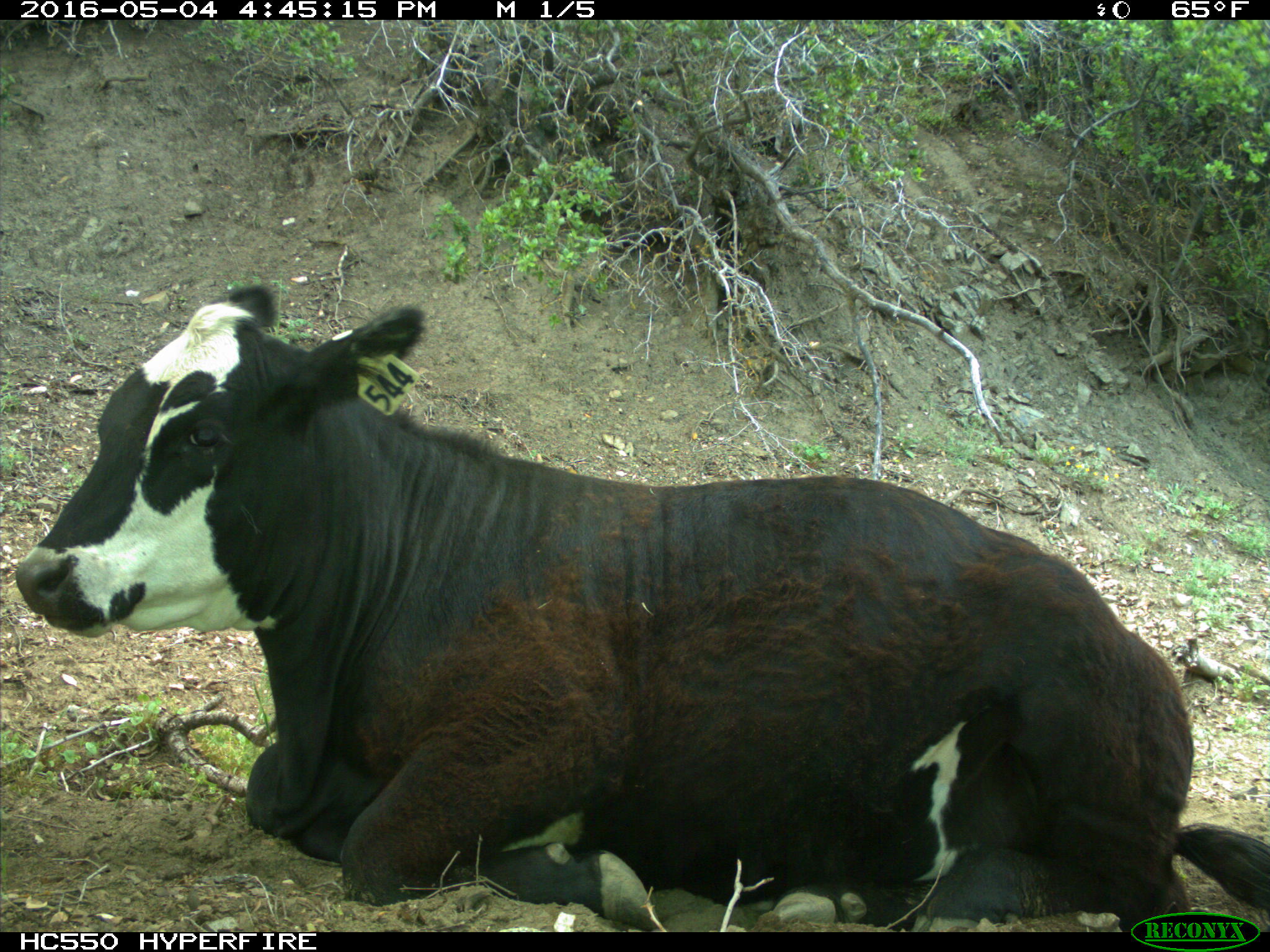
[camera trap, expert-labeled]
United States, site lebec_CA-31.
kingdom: Animalia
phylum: Chordata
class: Mammalia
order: Artiodactyla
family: Bovidae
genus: Bos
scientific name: Bos taurus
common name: domestic cow